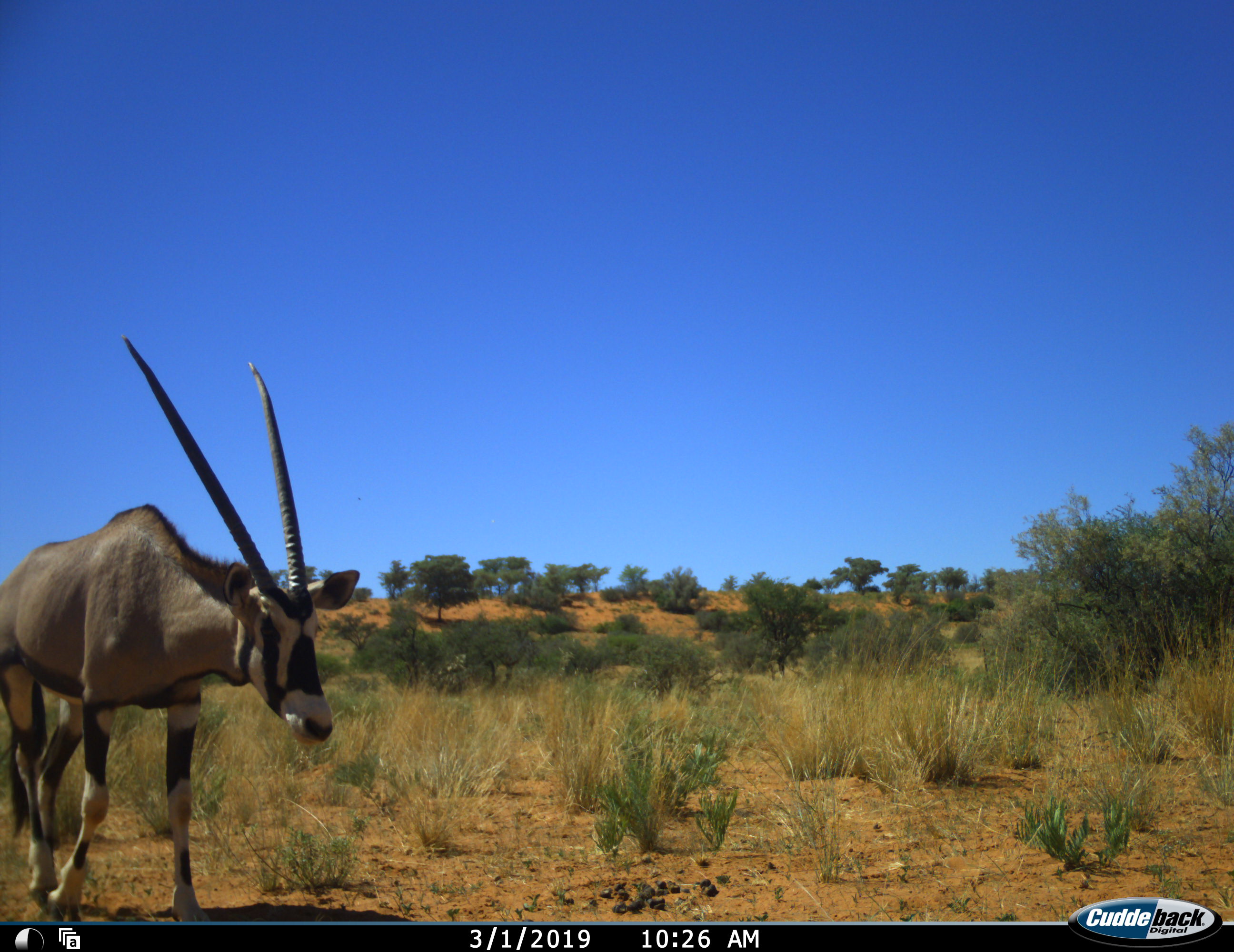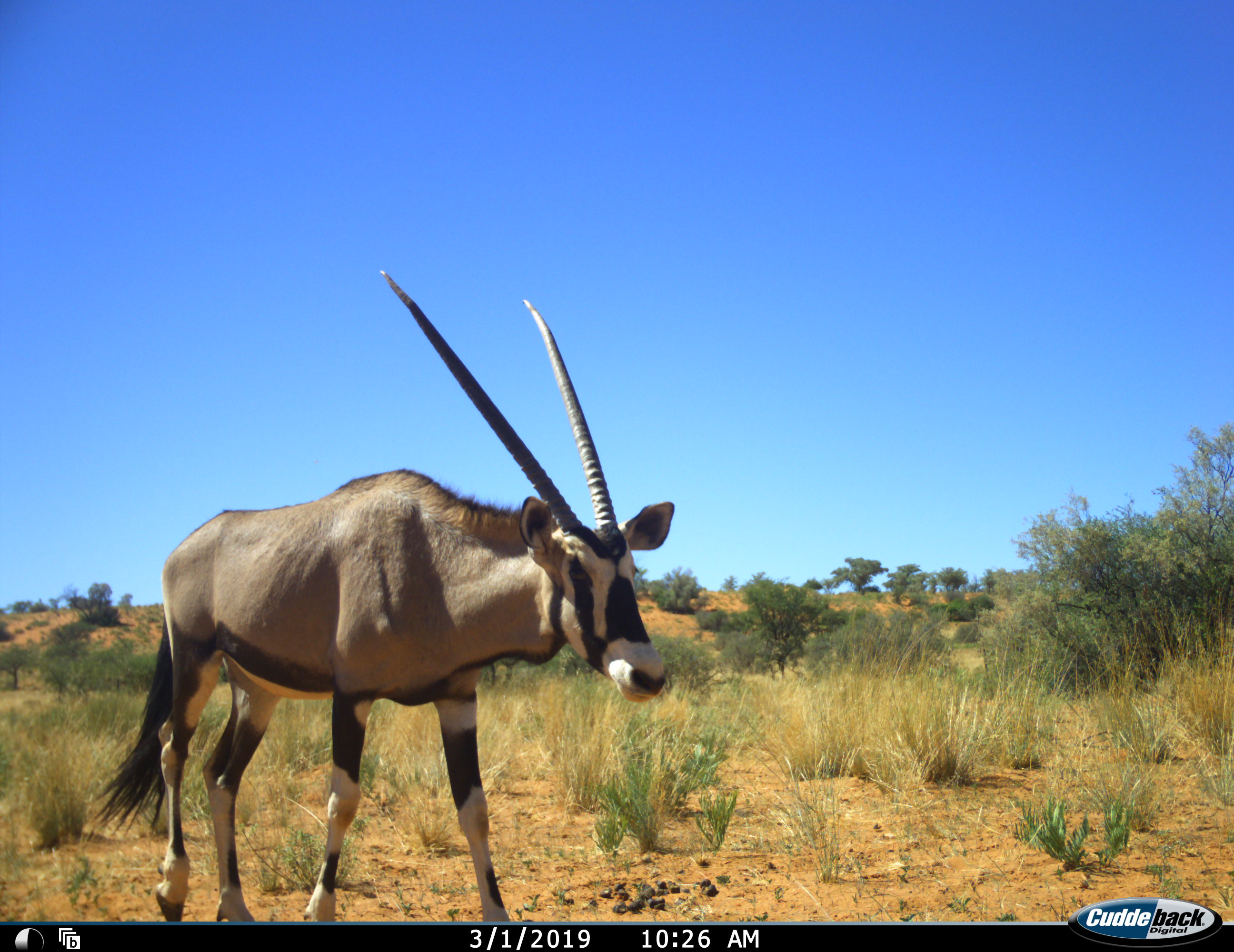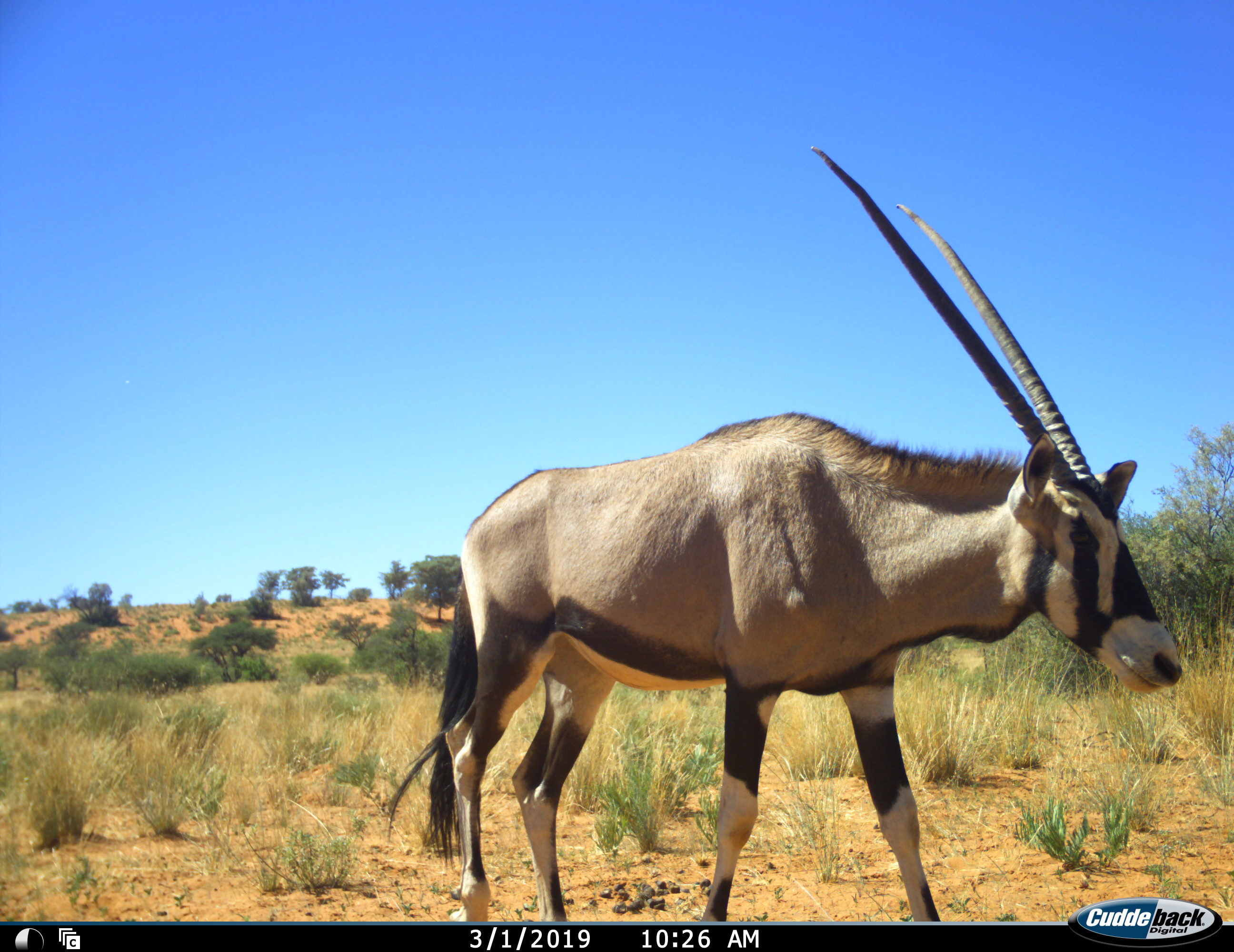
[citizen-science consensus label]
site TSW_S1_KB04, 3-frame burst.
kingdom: Animalia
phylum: Chordata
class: Mammalia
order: Artiodactyla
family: Bovidae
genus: Oryx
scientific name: Oryx gazella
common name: gemsbok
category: oryx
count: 1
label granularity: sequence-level